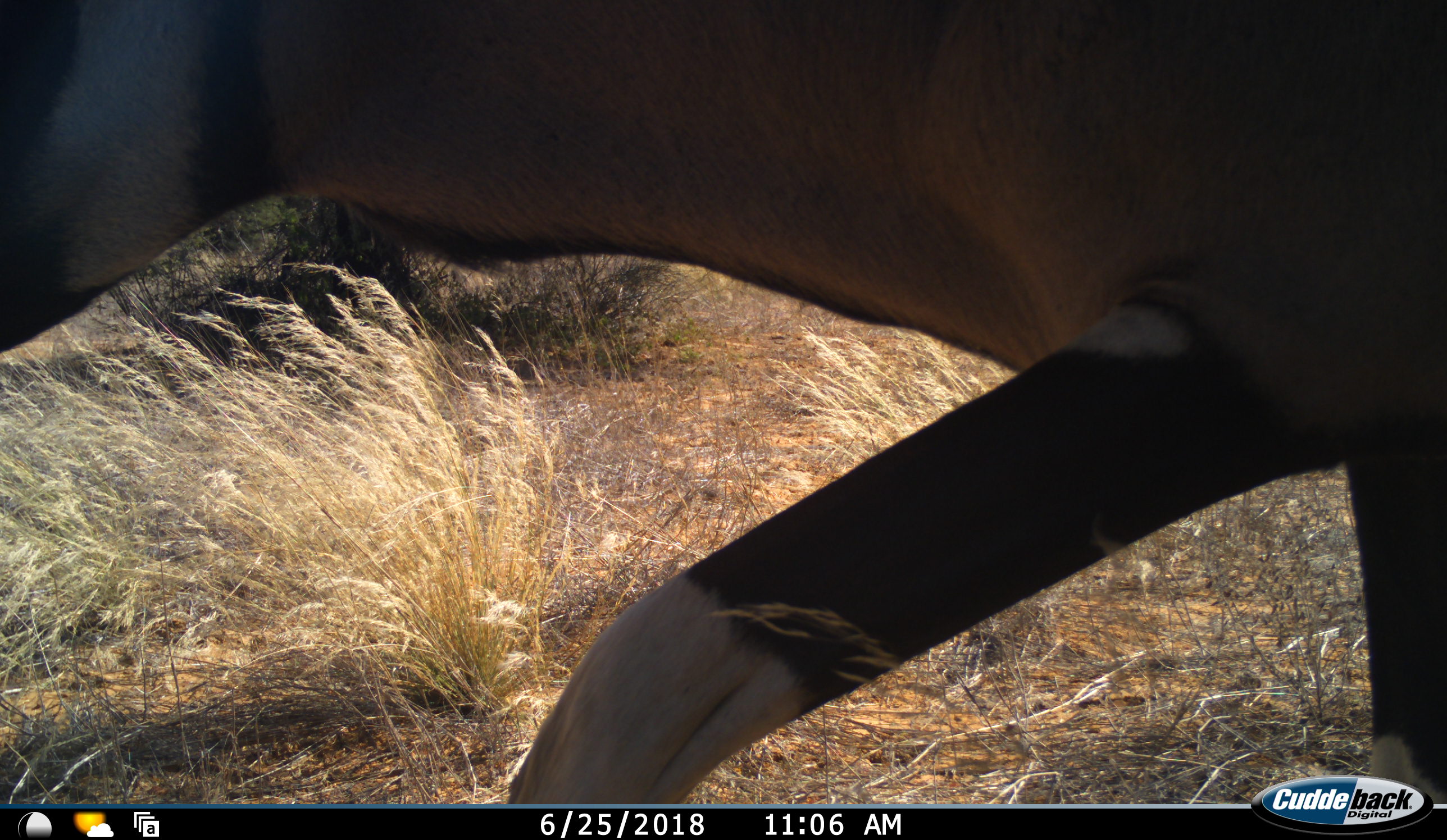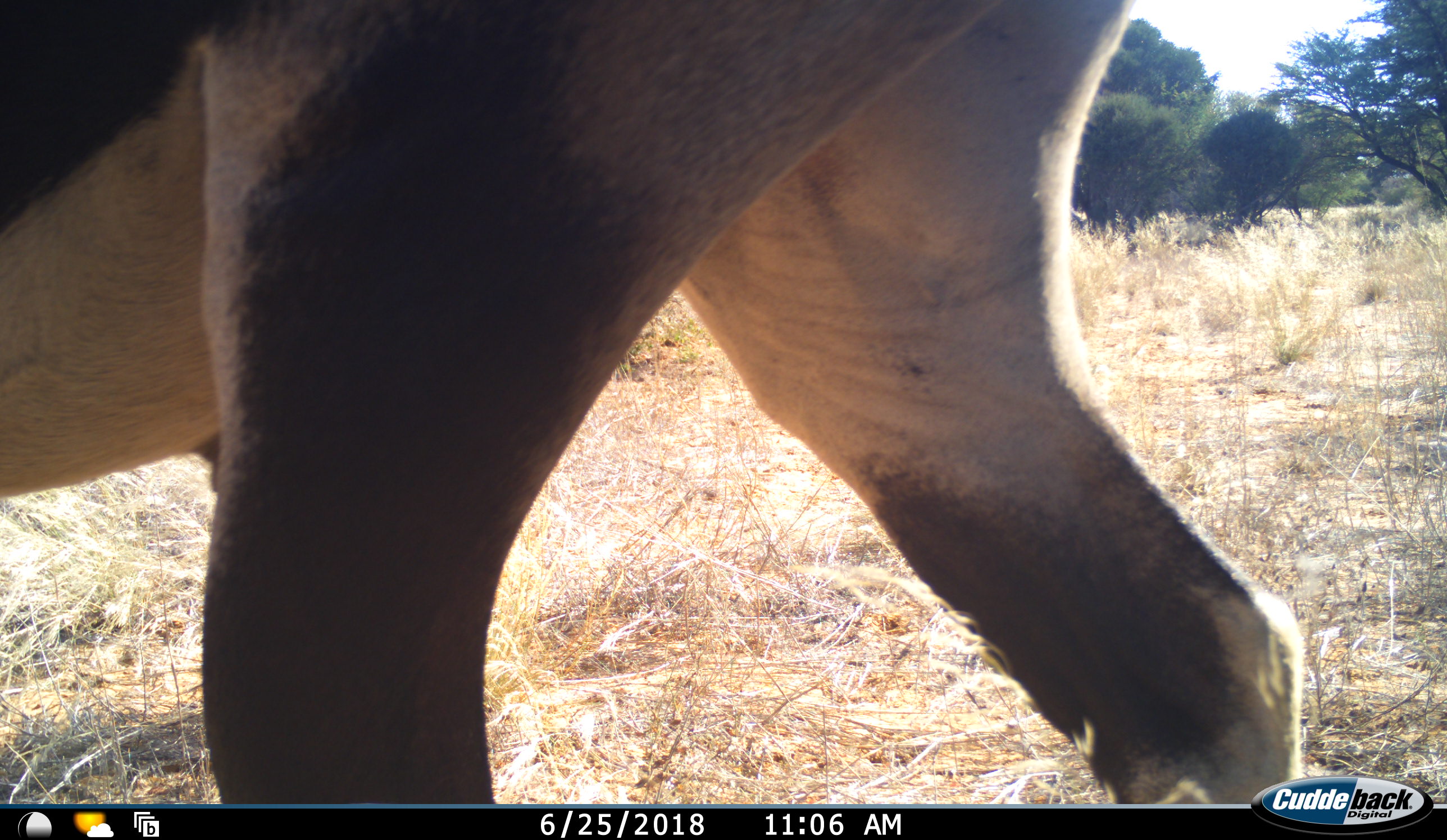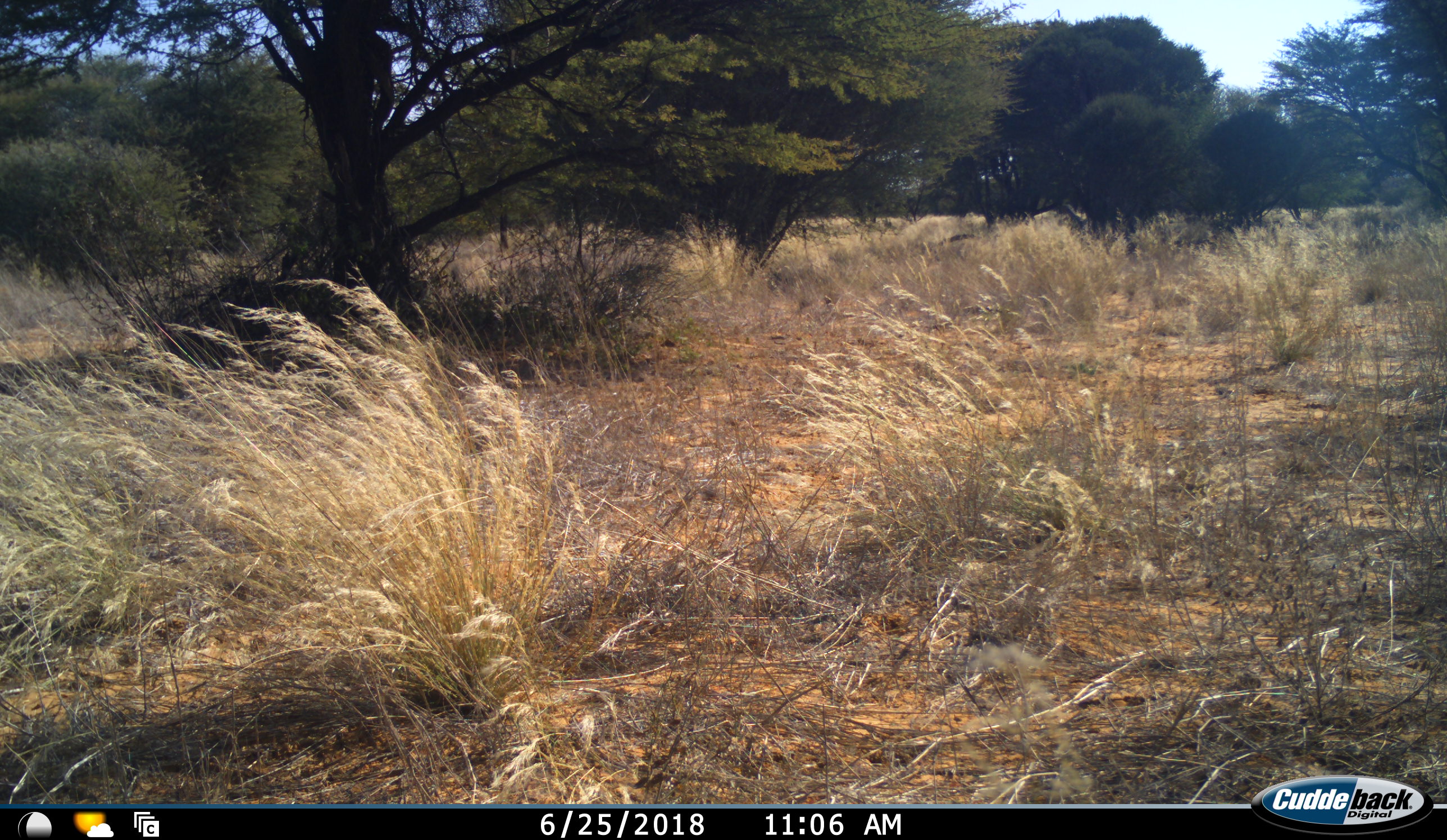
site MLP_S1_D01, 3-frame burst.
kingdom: Animalia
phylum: Chordata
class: Mammalia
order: Artiodactyla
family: Bovidae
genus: Oryx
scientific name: Oryx gazella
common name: gemsbok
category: oryx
Oryx (gemsbok) (Oryx gazella), count 1. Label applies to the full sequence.